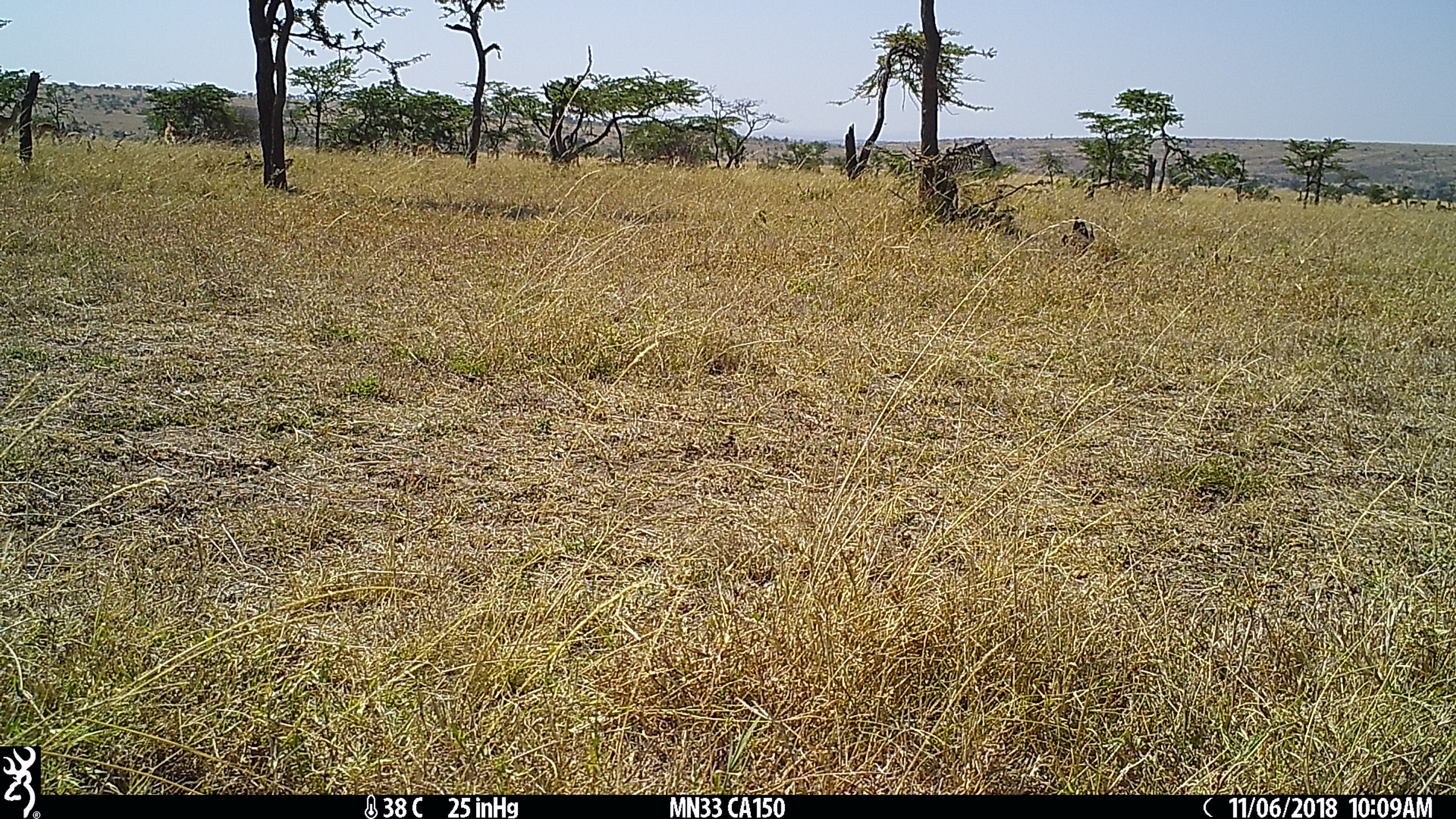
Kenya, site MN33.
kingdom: Animalia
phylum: Chordata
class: Mammalia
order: Perissodactyla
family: Equidae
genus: Equus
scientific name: Equus quagga burchellii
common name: burchell's zebra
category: zebra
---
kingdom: Animalia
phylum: Chordata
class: Mammalia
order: Artiodactyla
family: Bovidae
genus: Aepyceros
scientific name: Aepyceros melampus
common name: impala